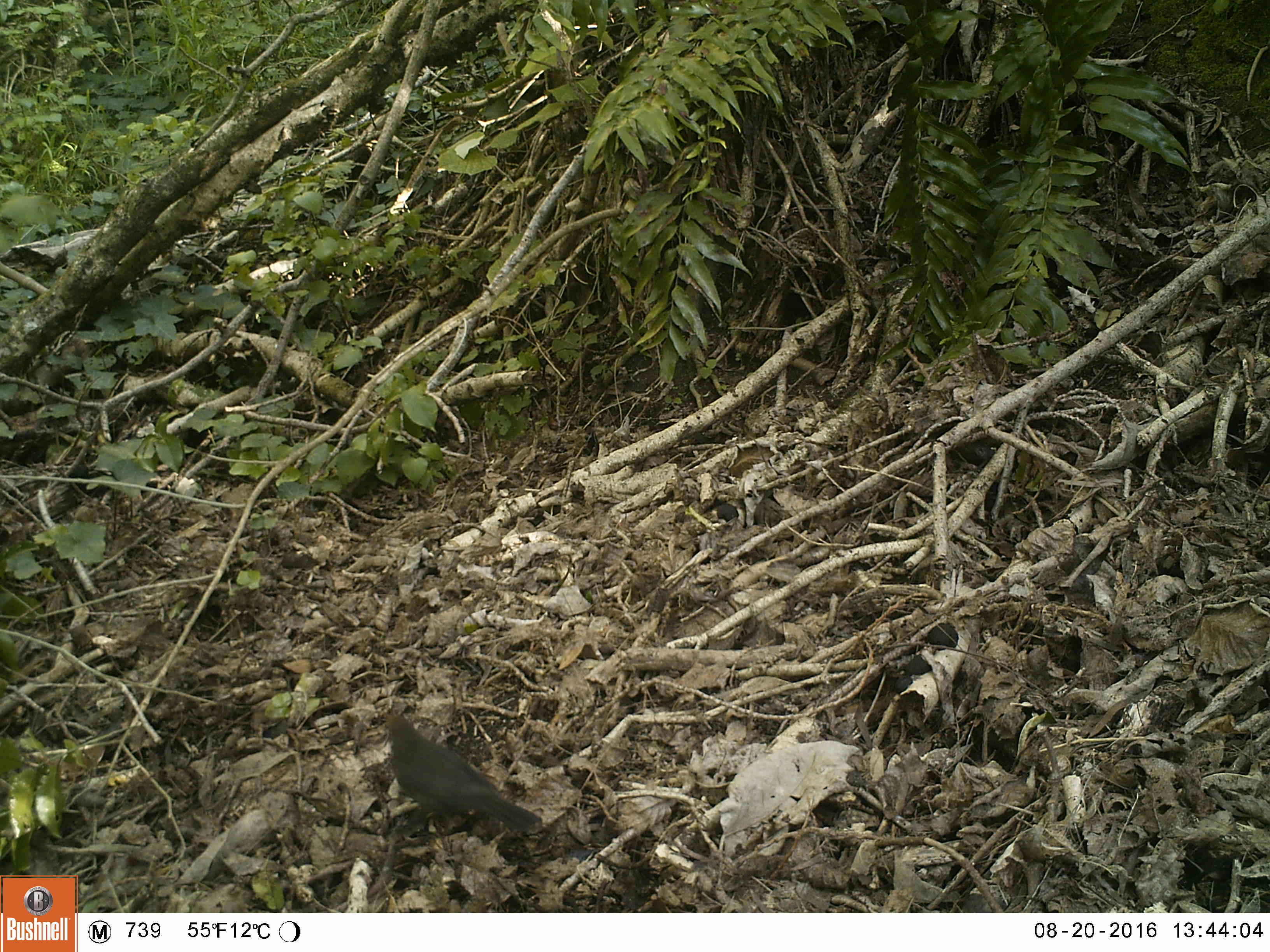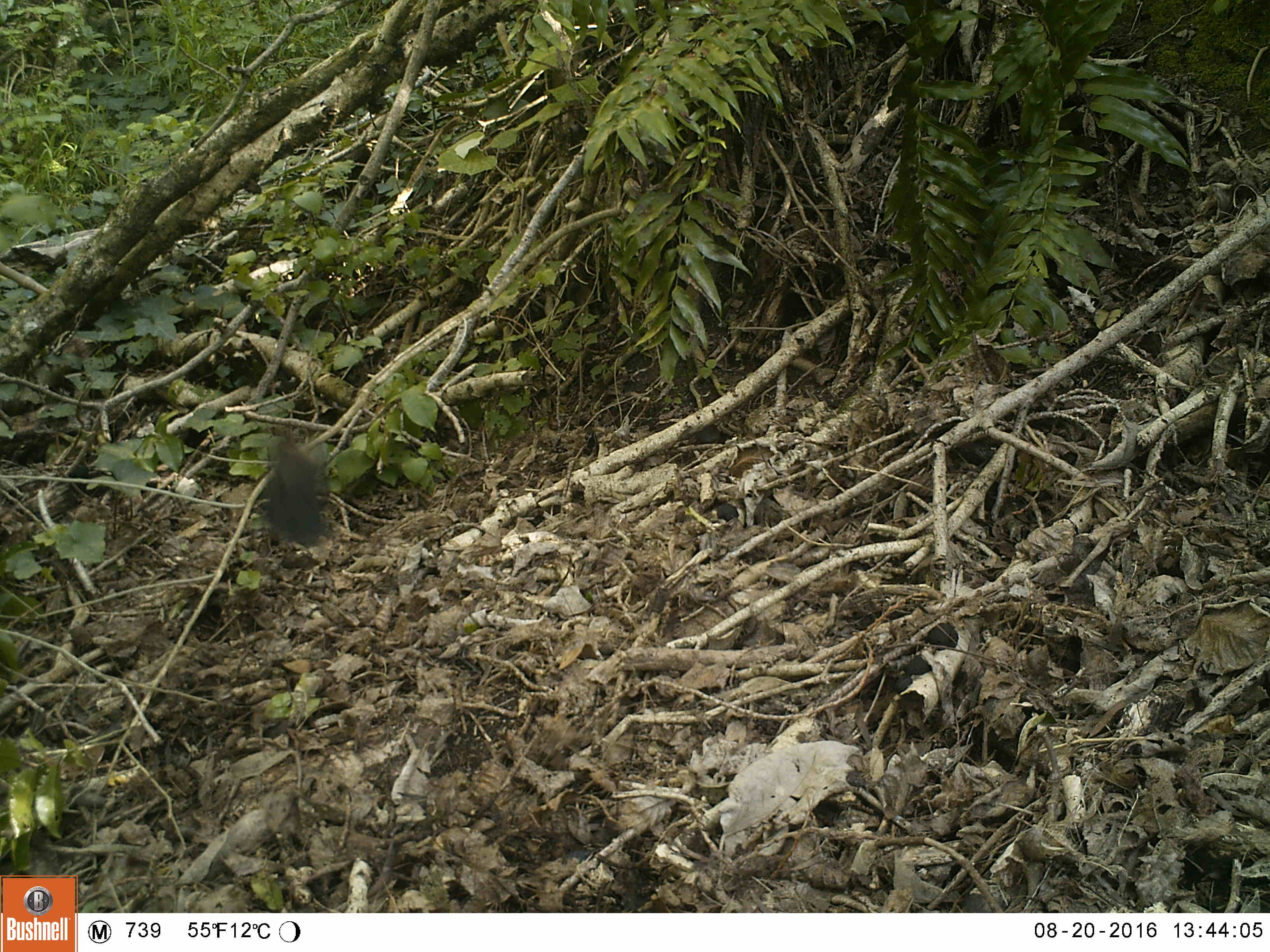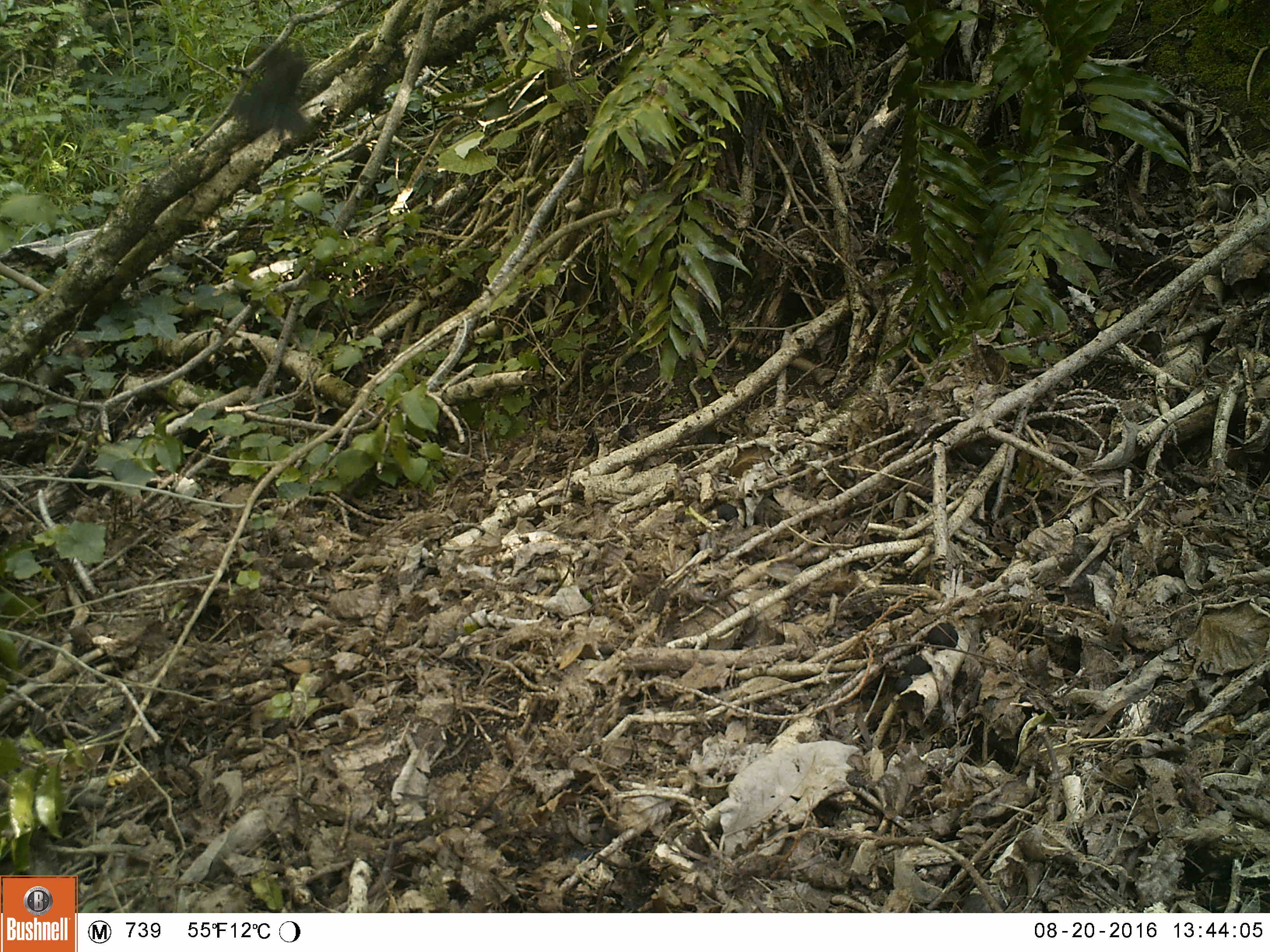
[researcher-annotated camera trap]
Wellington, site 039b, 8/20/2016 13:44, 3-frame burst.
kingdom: Animalia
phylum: Chordata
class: Aves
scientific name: Aves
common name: bird